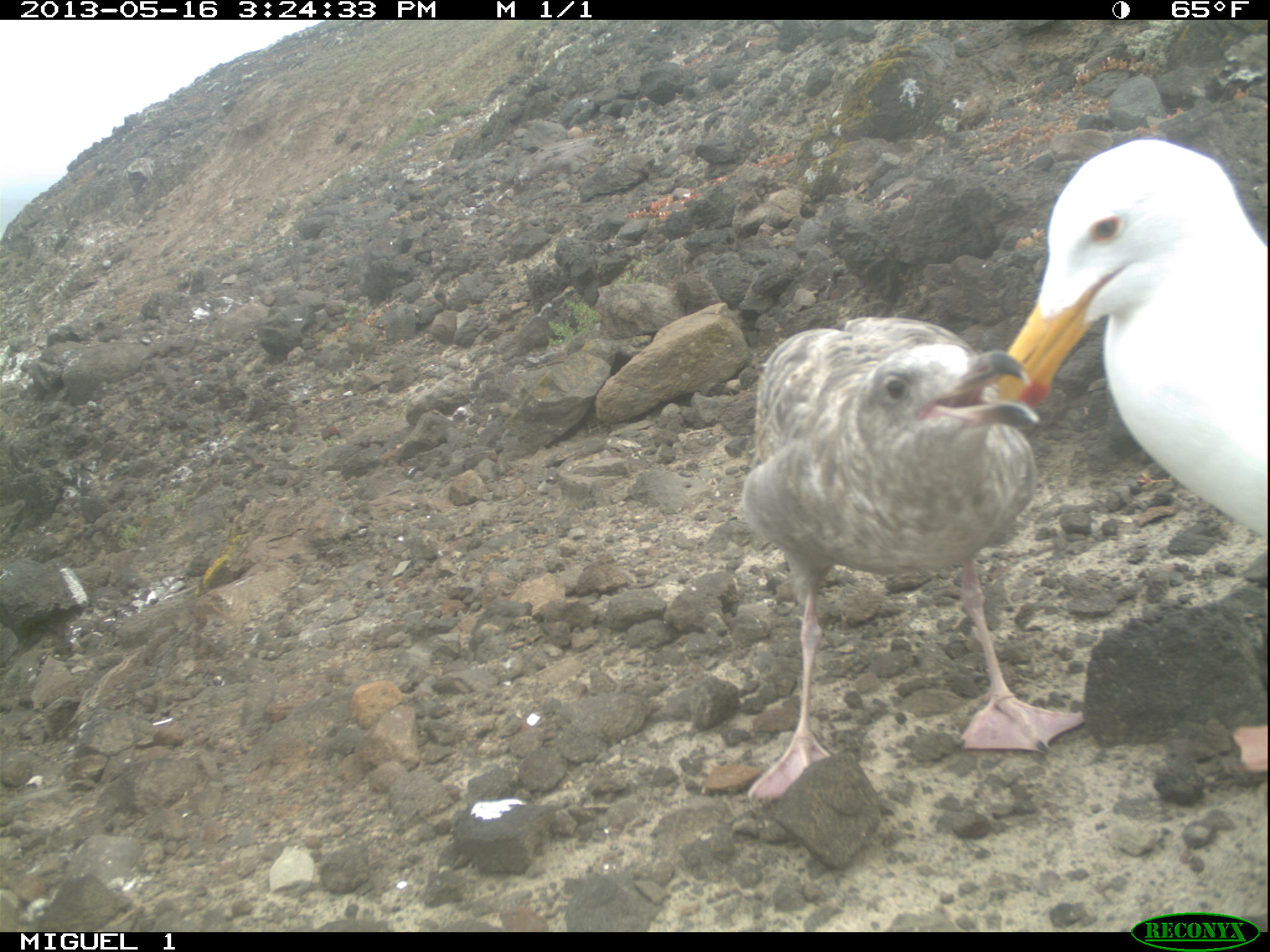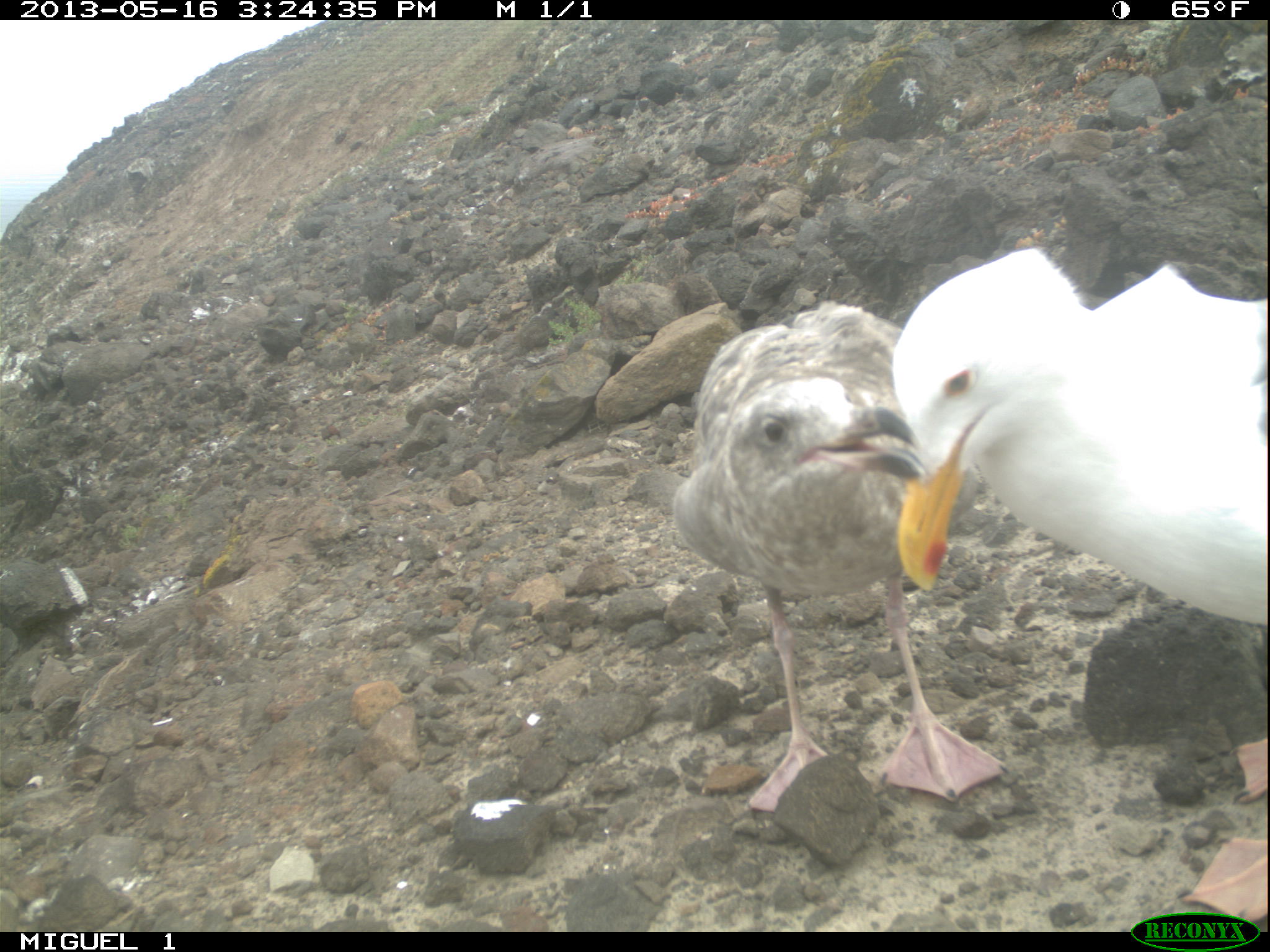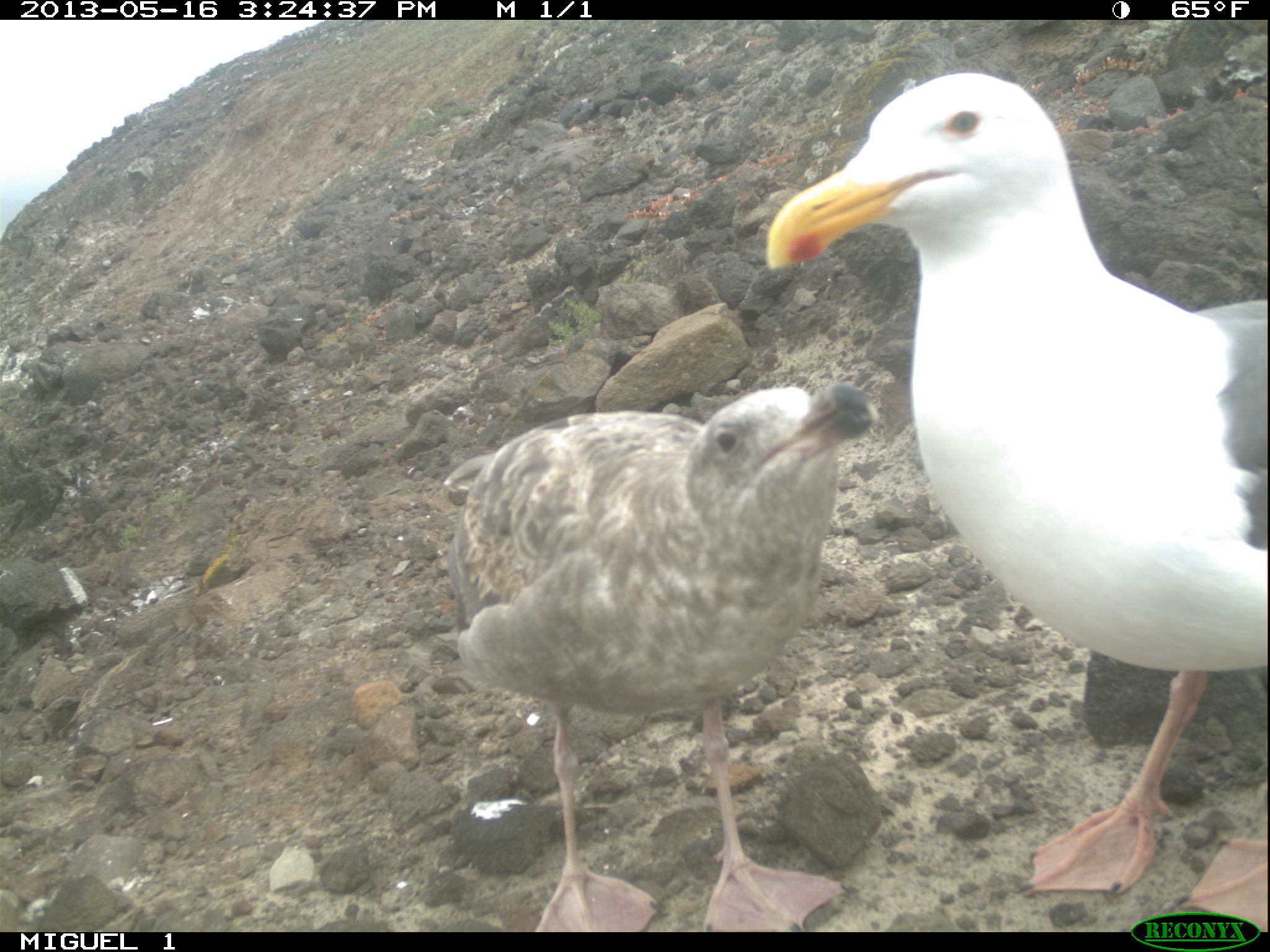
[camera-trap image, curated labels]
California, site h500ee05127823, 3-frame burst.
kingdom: Animalia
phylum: Chordata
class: Aves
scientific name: Aves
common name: bird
Bird (Aves).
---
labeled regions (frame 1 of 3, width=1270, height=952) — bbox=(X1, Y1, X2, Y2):
bird: bbox=(997, 134, 1269, 774); bbox=(728, 314, 1083, 802)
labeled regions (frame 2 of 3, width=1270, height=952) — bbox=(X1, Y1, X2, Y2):
bird: bbox=(670, 298, 1010, 811); bbox=(890, 248, 1269, 627)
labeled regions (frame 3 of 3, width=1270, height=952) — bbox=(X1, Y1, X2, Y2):
bird: bbox=(763, 71, 1268, 932); bbox=(444, 381, 879, 932)